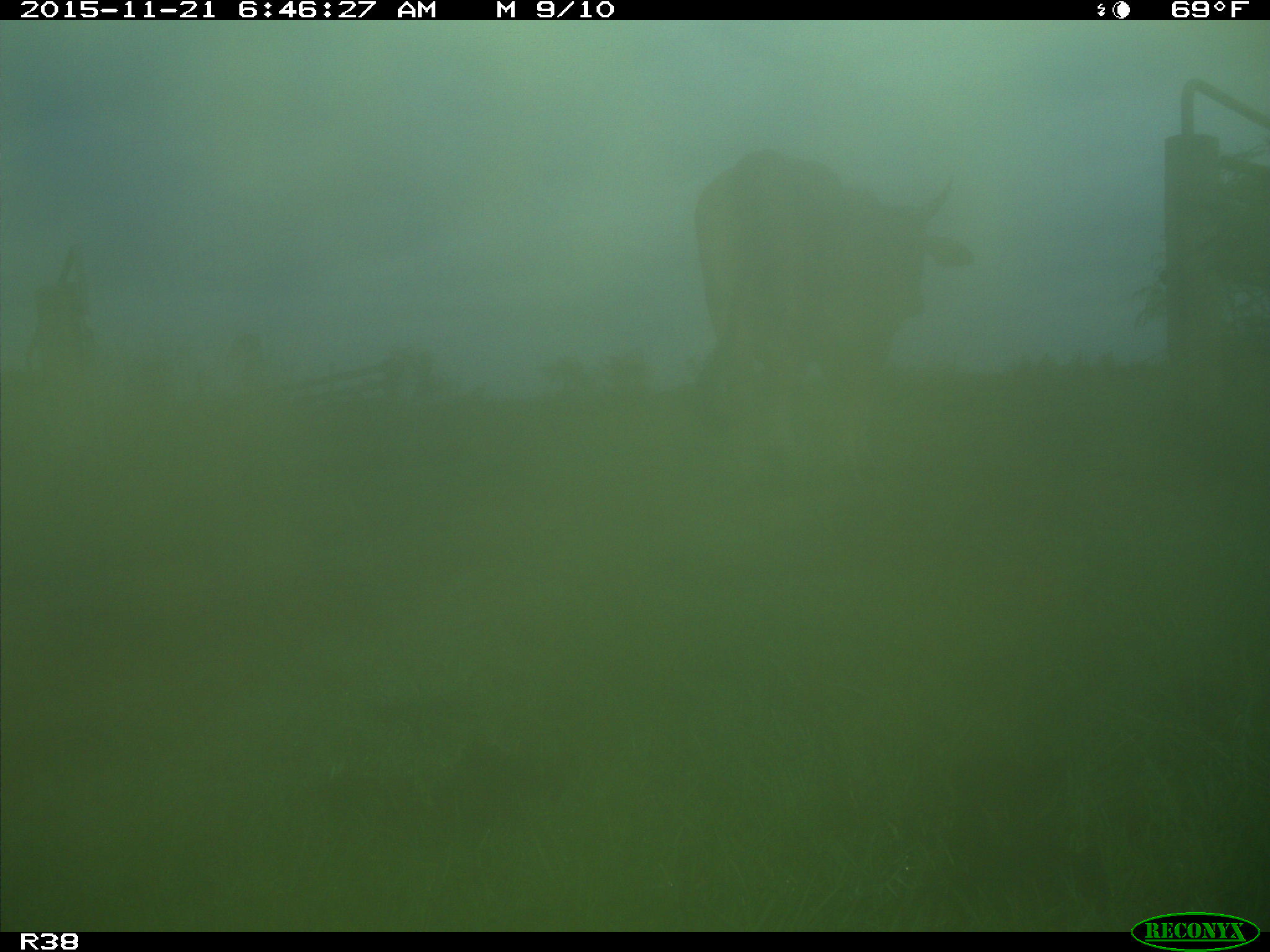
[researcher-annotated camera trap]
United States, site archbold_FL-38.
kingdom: Animalia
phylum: Chordata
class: Mammalia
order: Artiodactyla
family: Bovidae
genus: Bos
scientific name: Bos taurus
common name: domestic cow